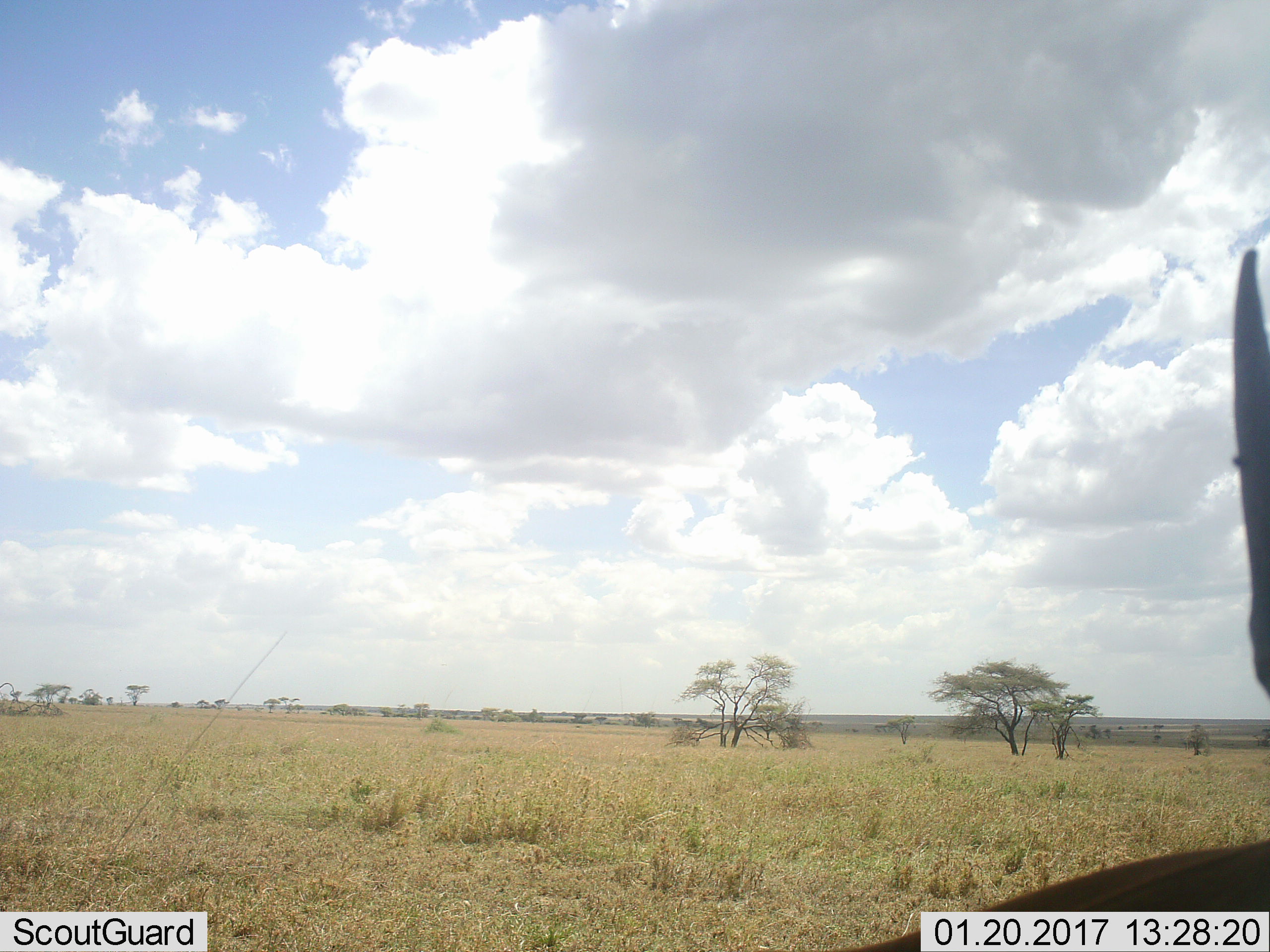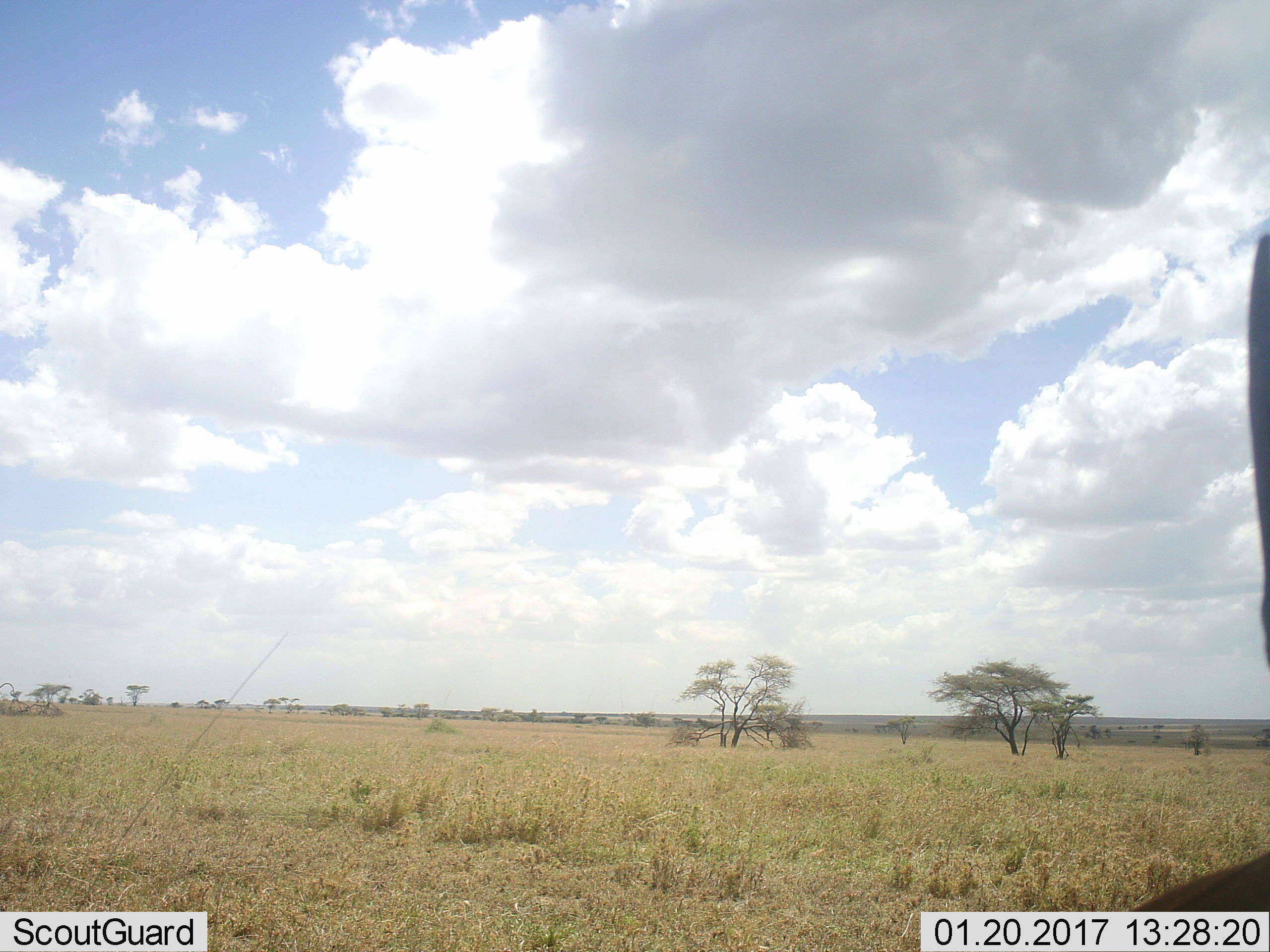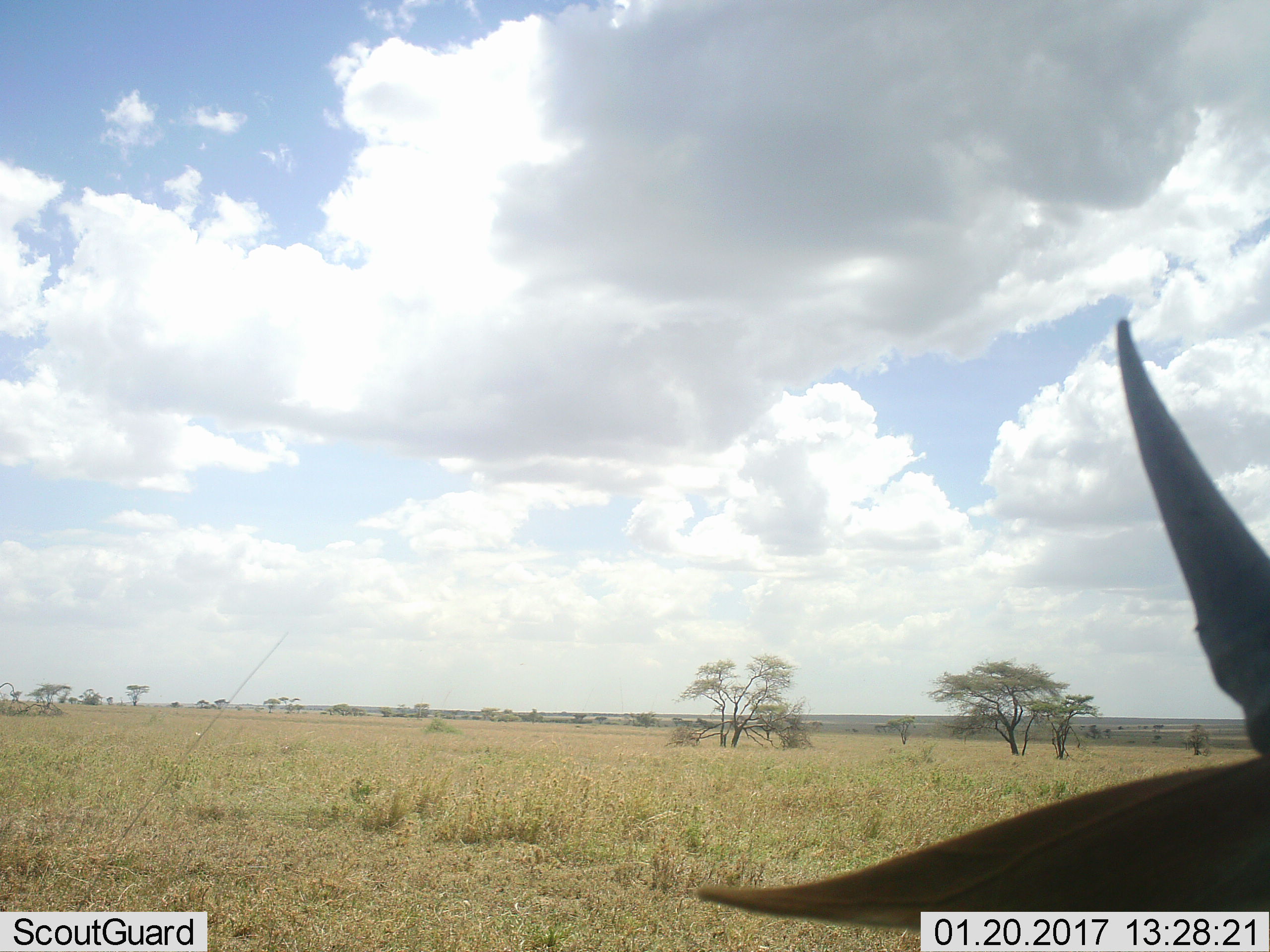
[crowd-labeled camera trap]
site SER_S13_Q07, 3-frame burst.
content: unidentified animal